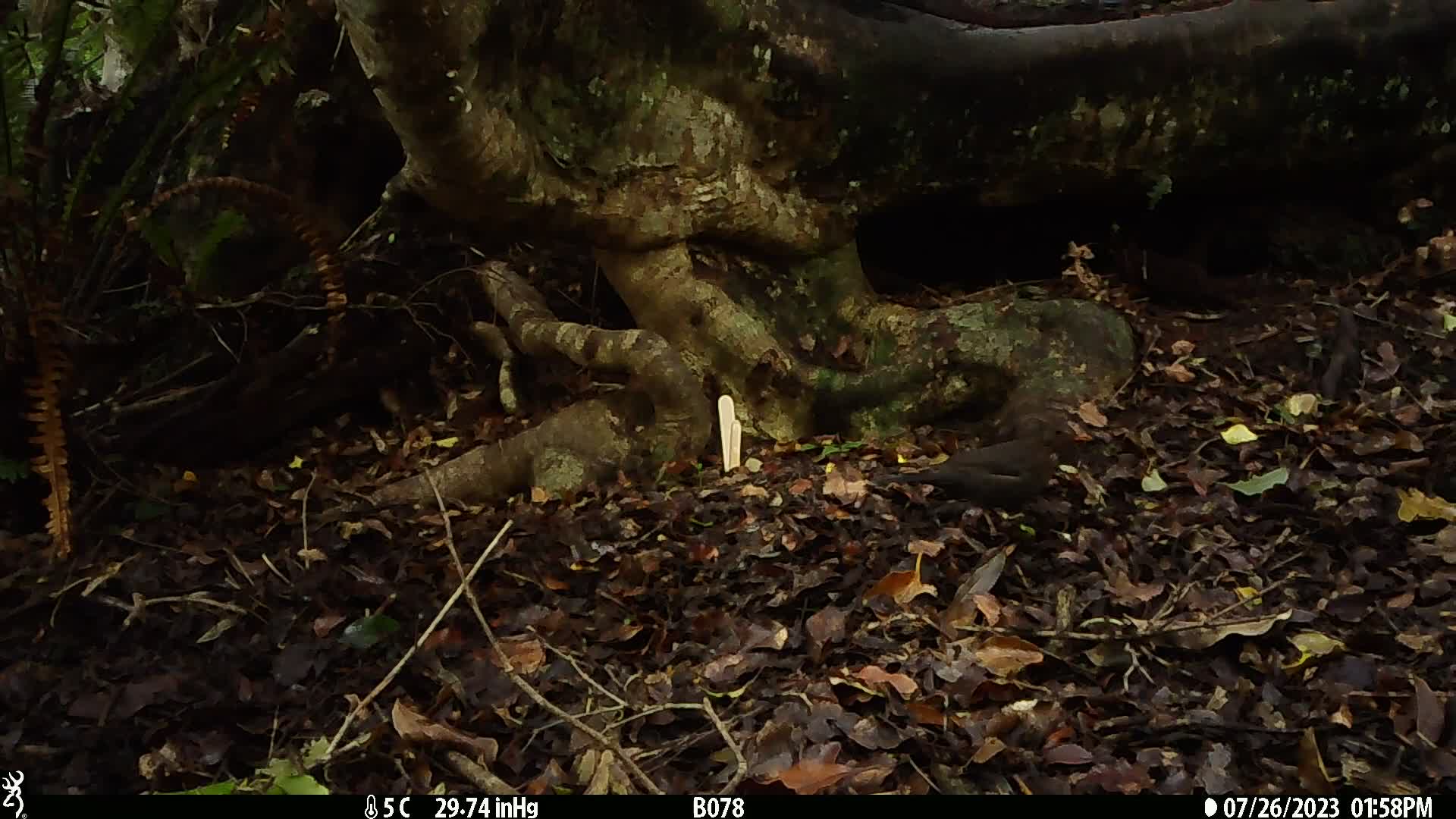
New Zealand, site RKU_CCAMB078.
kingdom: Animalia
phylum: Chordata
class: Aves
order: Passeriformes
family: Turdidae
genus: Turdus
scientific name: Turdus merula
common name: eurasian blackbird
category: blackbird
Blackbird (eurasian blackbird) (Turdus merula).